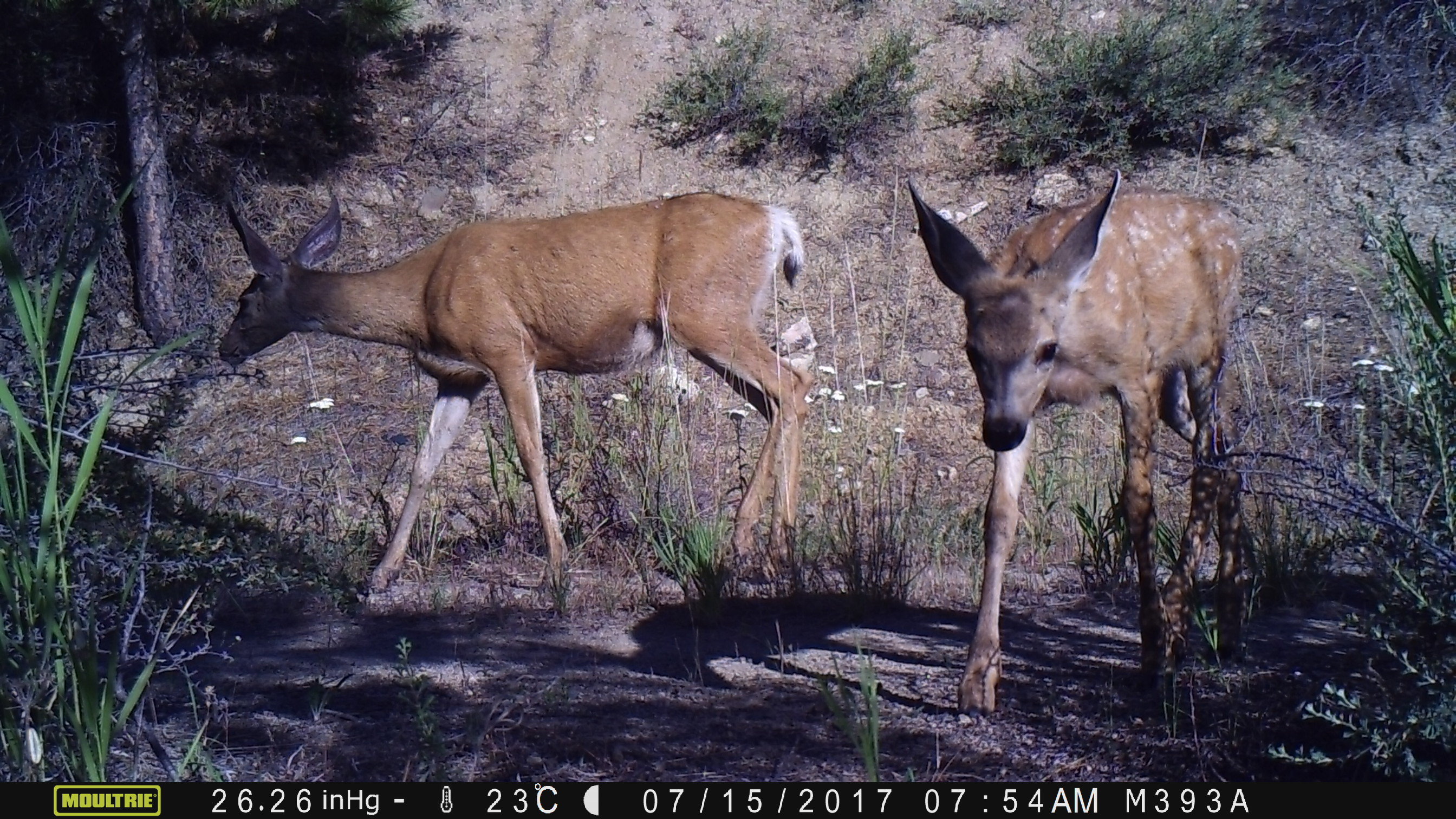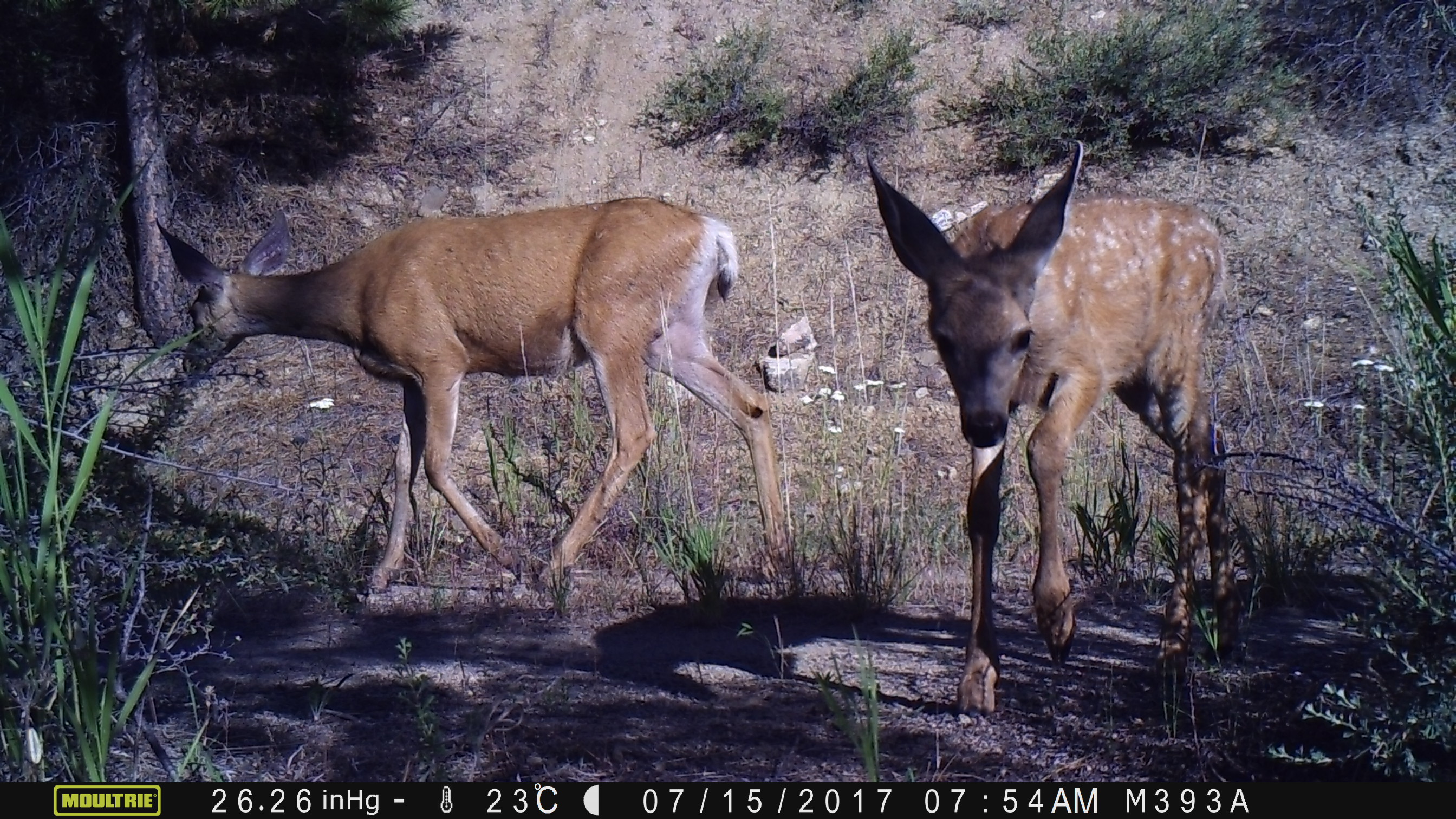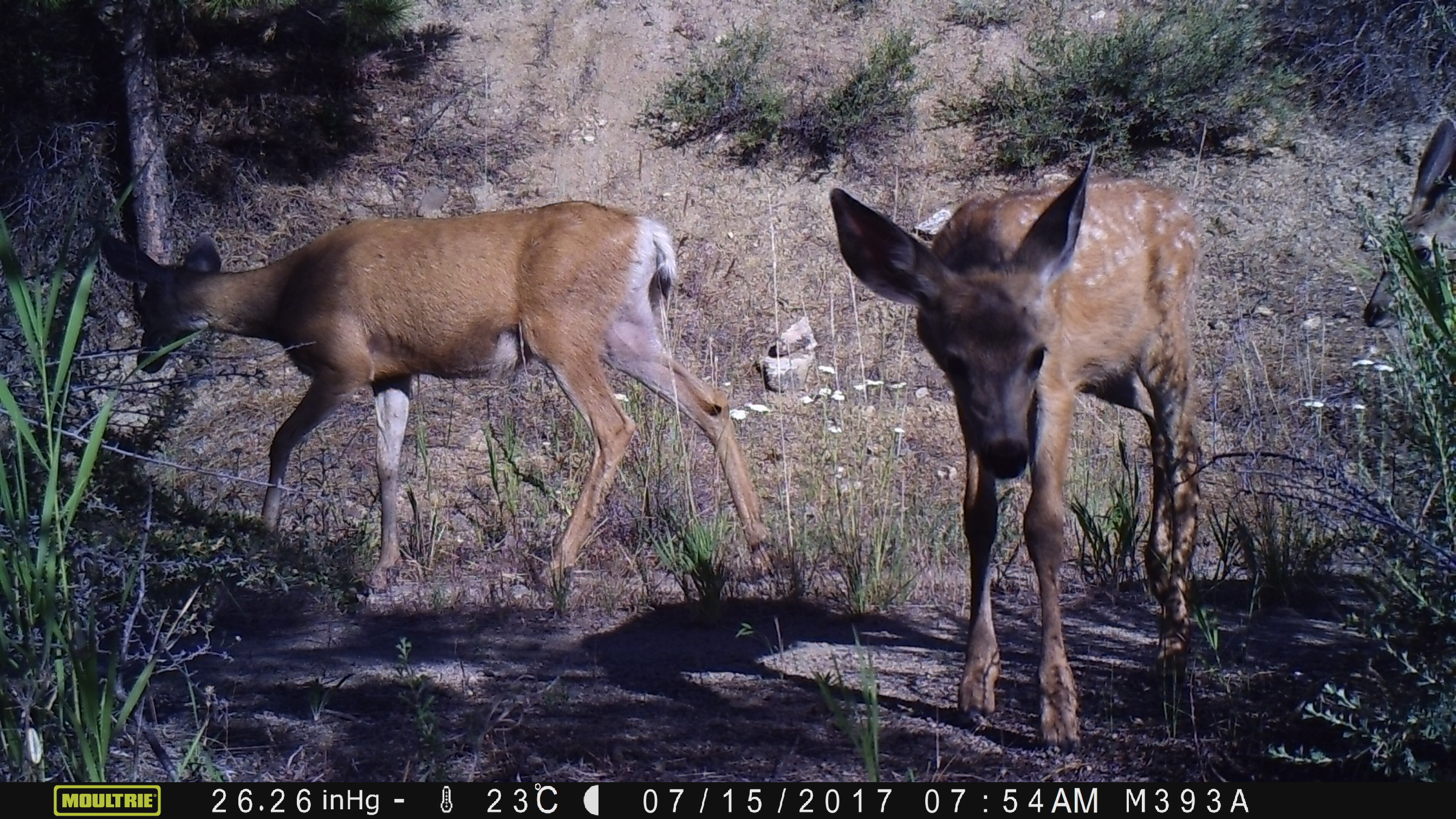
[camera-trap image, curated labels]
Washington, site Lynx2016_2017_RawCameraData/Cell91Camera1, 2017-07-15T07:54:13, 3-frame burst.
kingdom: Animalia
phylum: Chordata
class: Mammalia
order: Artiodactyla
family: Cervidae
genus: Odocoileus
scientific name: Odocoileus hemionus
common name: mule deer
Odocoileus hemionus (mule deer). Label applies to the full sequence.